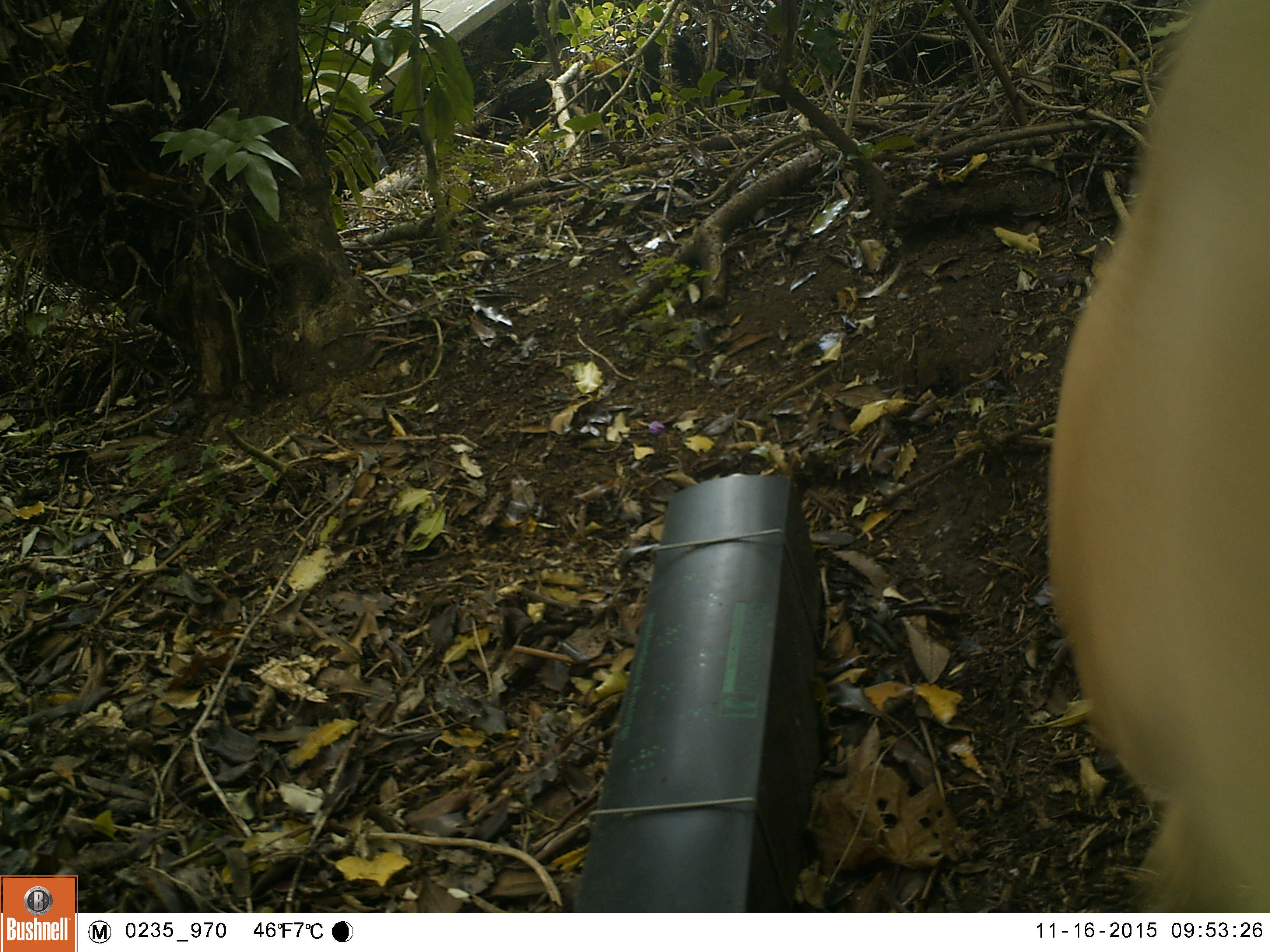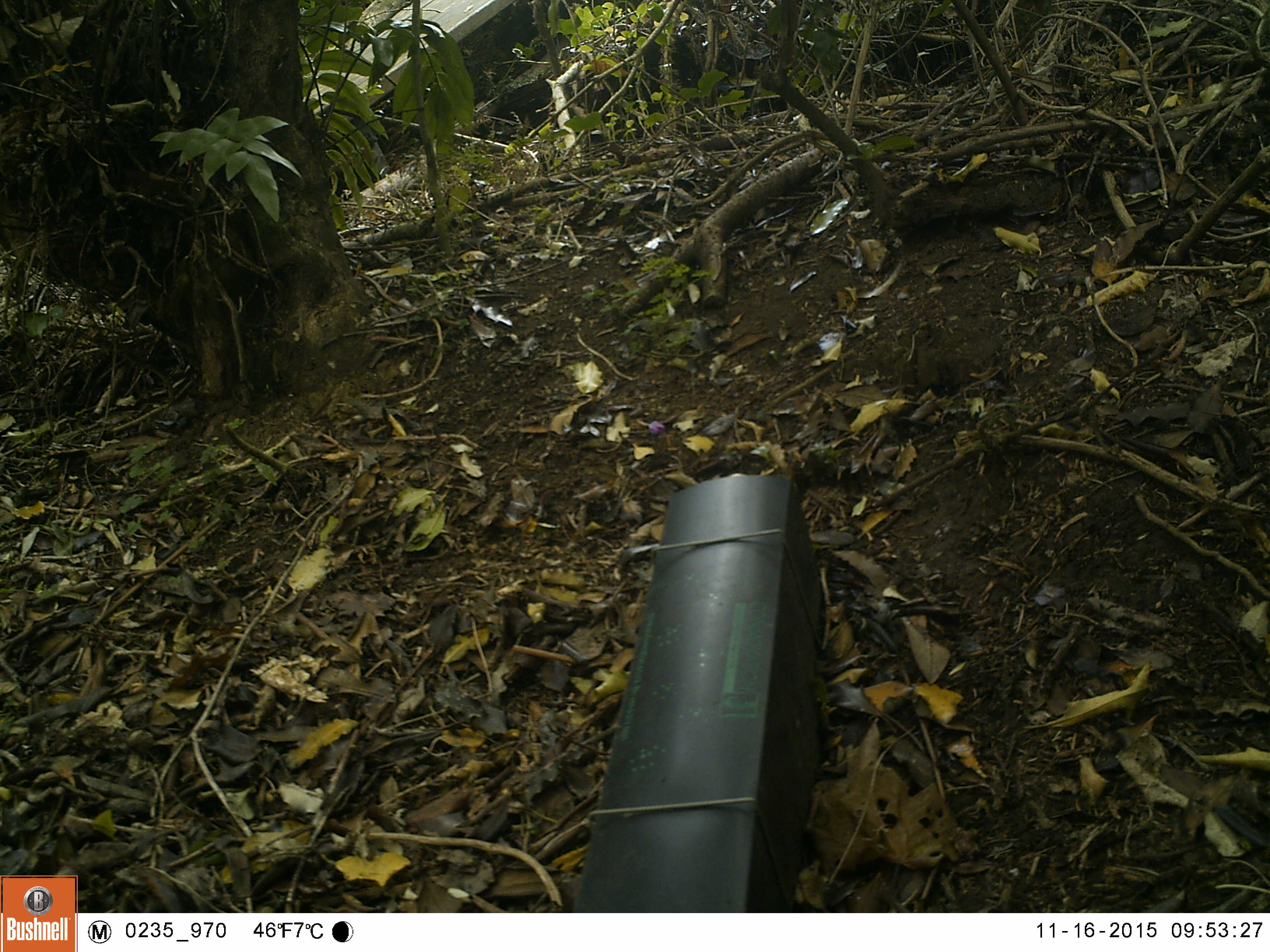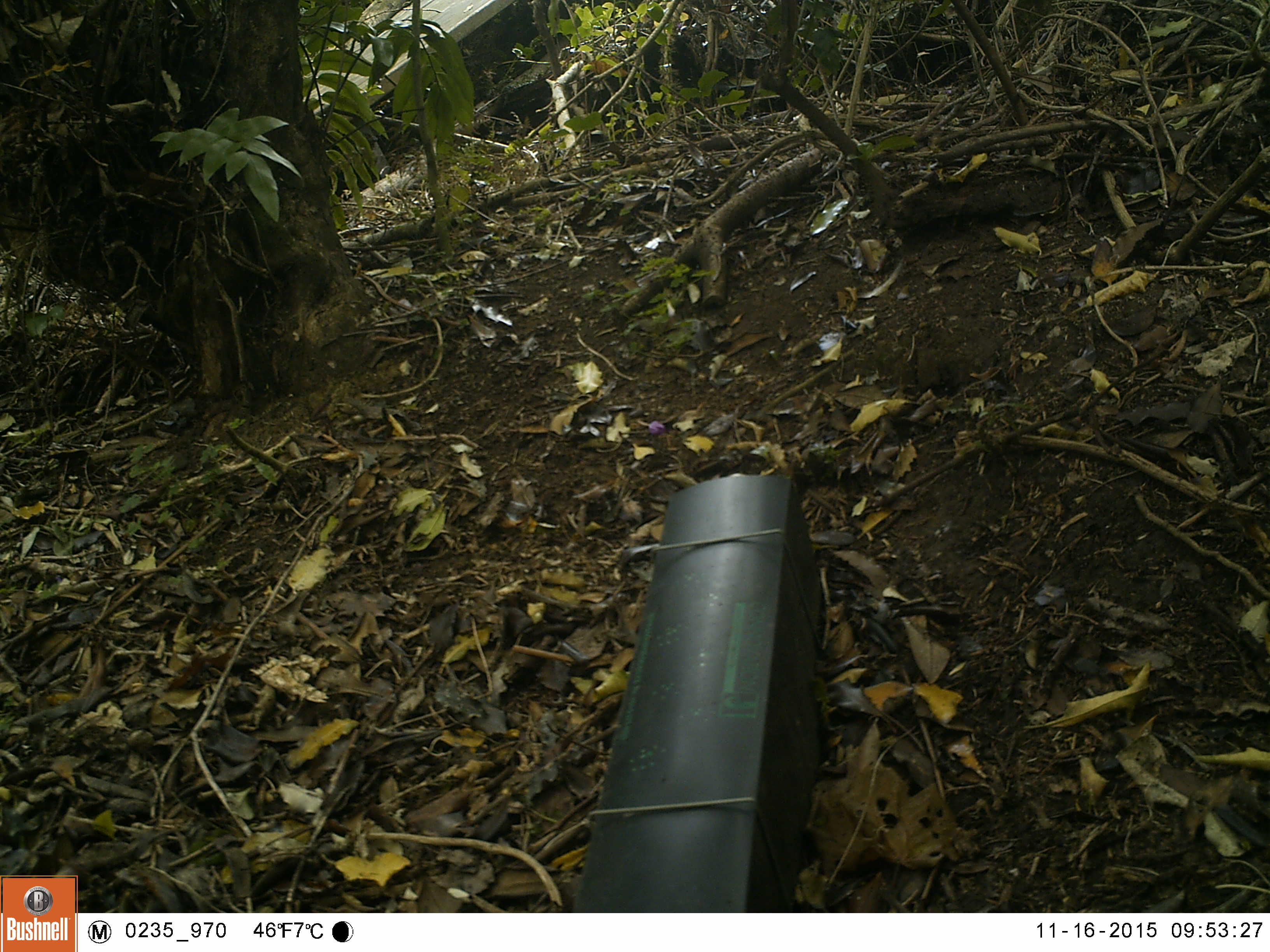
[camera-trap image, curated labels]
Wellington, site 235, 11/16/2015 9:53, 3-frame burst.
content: unidentified animal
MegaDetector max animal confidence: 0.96